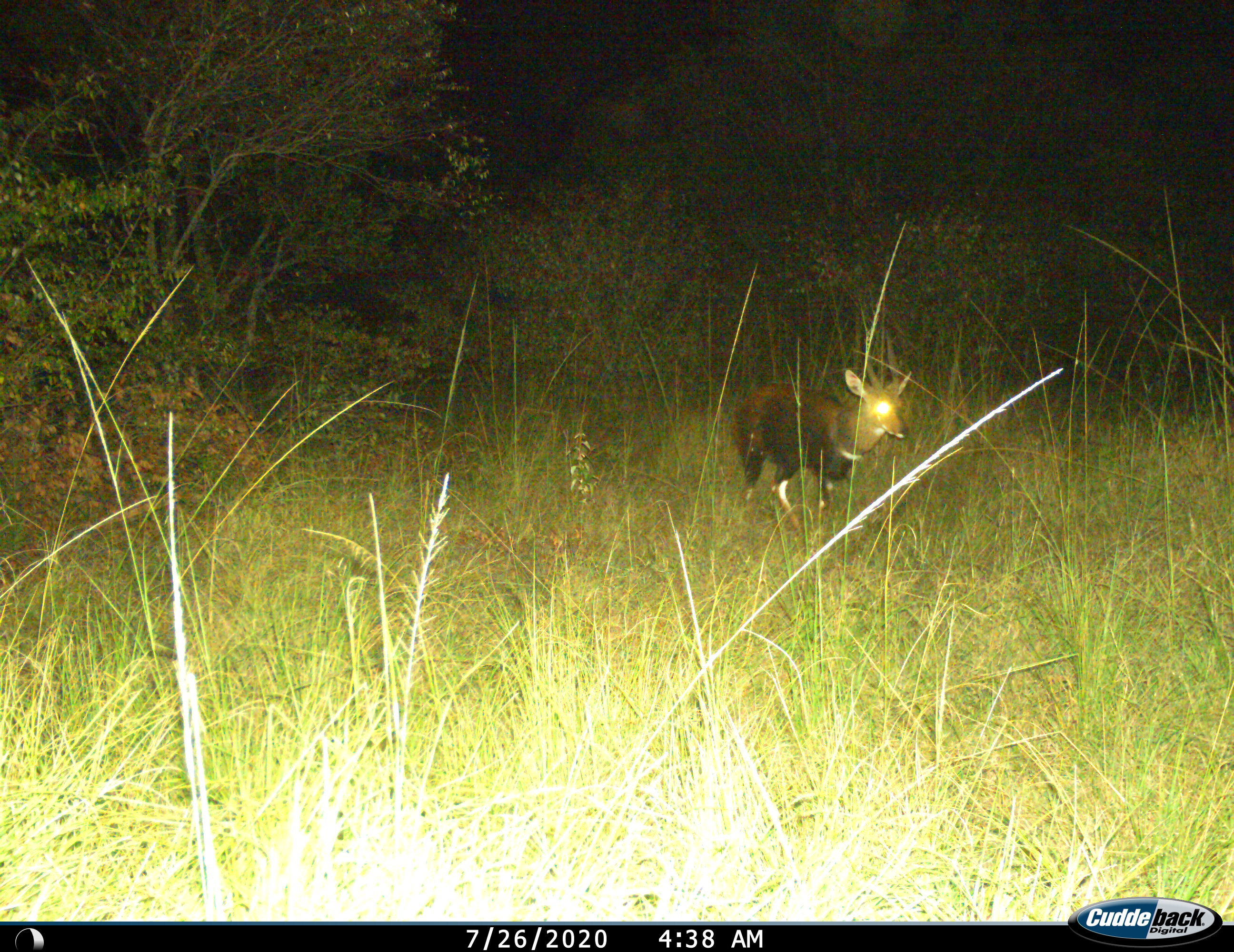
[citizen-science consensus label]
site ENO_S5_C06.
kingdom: Animalia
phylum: Chordata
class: Mammalia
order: Artiodactyla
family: Bovidae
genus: Tragelaphus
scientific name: Tragelaphus scriptus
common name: bushbuck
Bushbuck (Tragelaphus scriptus), count 1. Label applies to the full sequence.